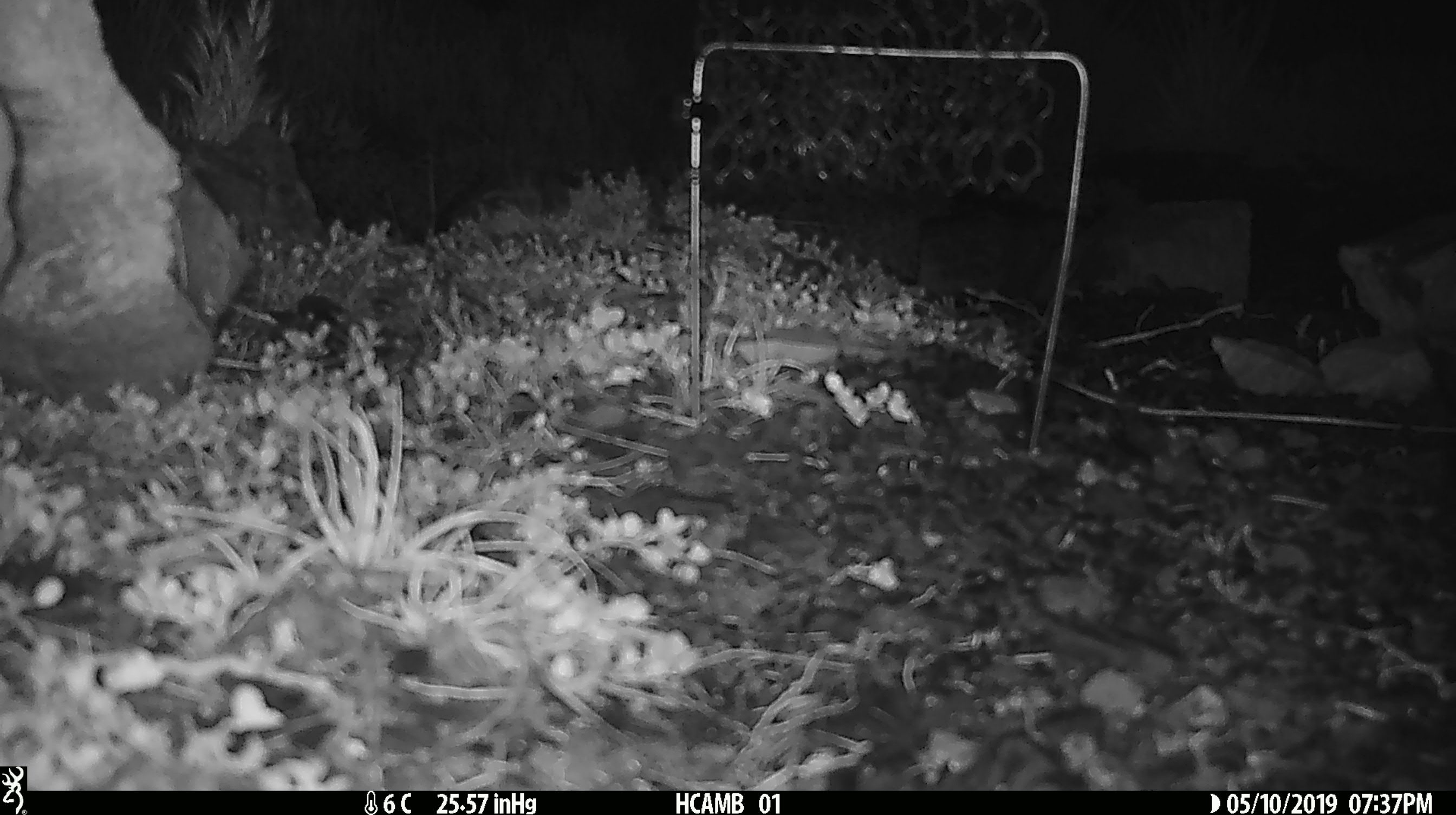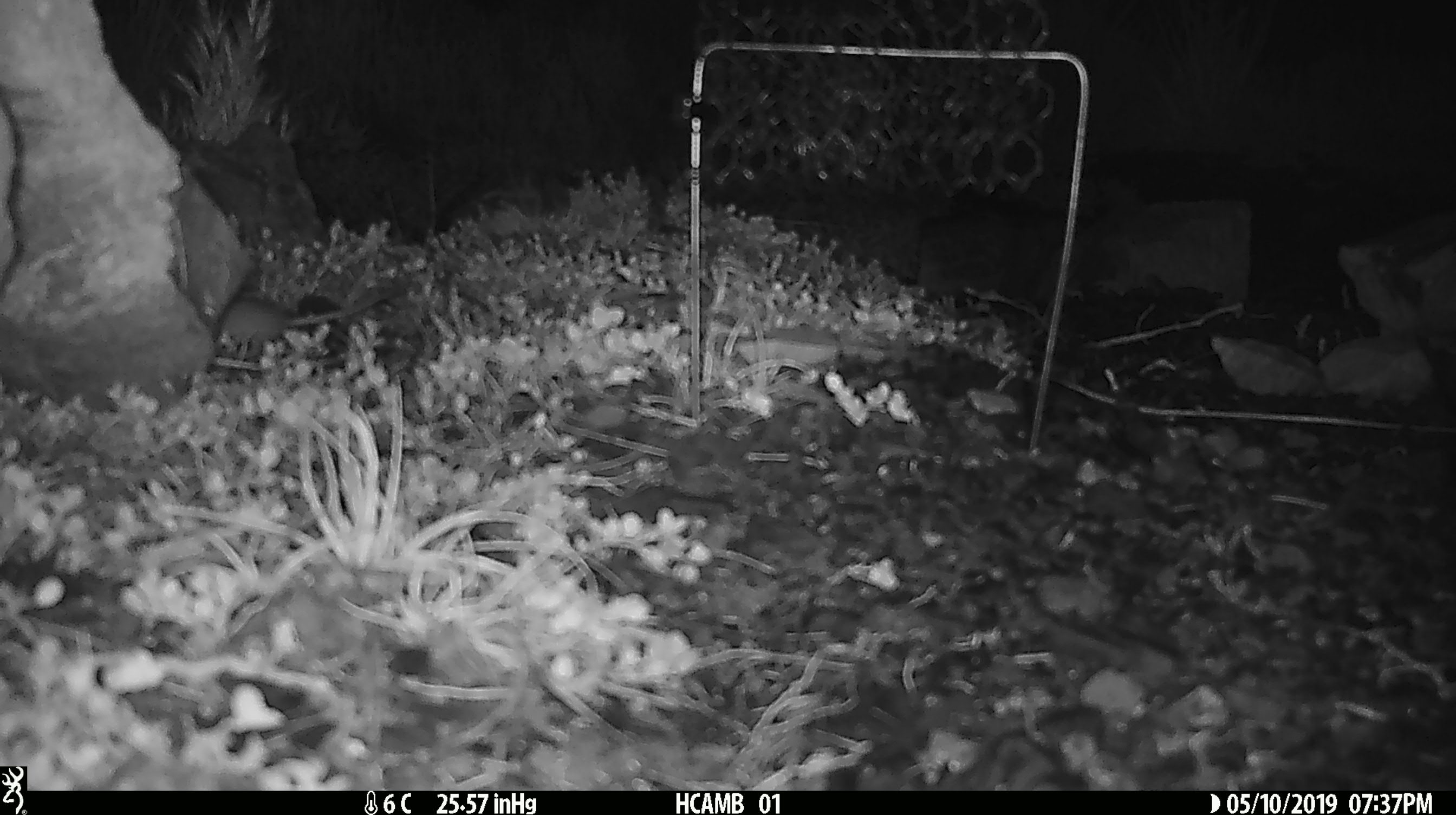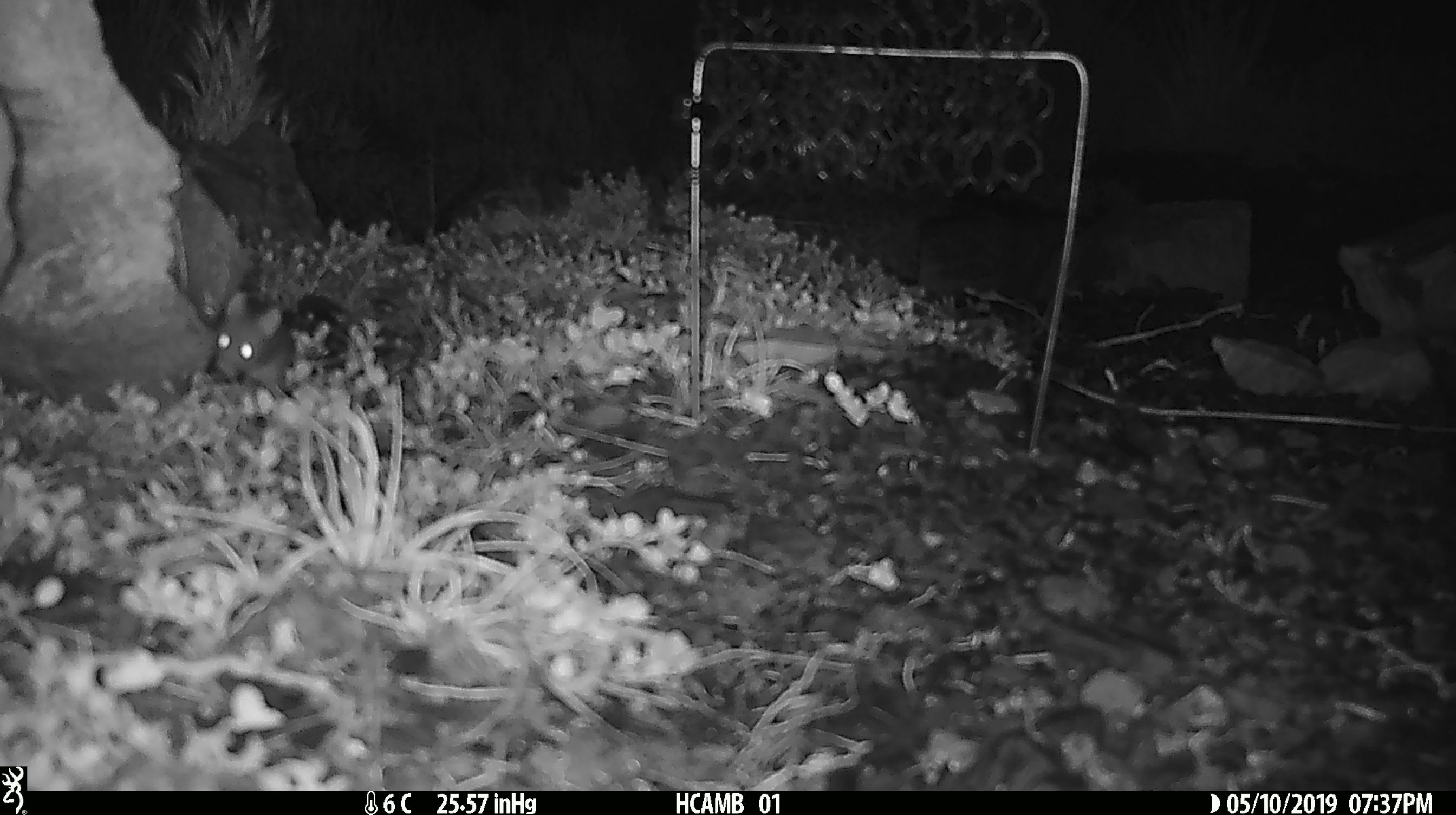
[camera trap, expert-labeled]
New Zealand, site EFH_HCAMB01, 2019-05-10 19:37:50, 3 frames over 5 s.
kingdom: Animalia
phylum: Chordata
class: Mammalia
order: Rodentia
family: Muridae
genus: Mus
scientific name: Mus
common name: mouse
Mouse (Mus).